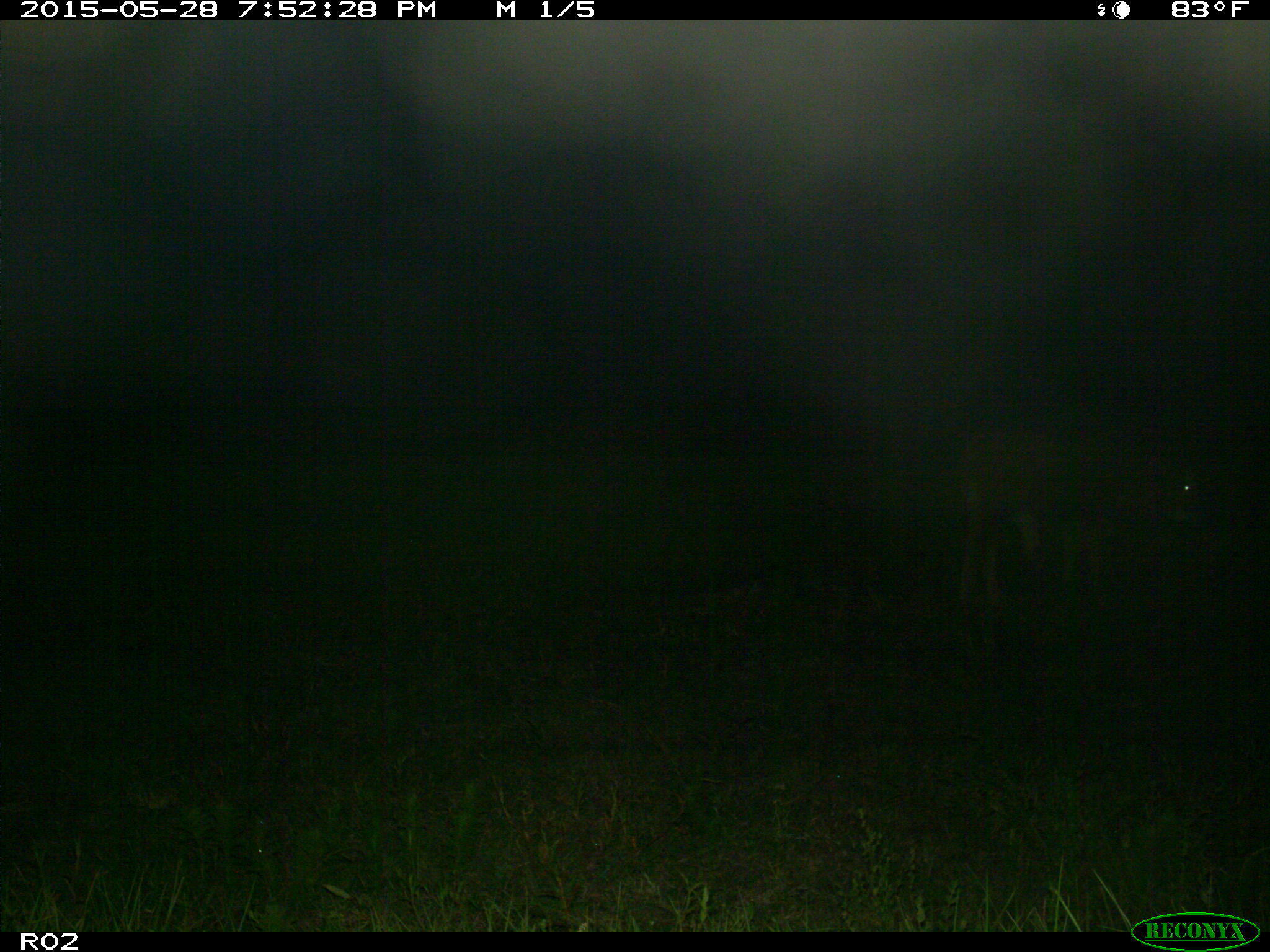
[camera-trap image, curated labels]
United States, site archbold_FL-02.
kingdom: Animalia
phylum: Chordata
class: Mammalia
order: Artiodactyla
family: Bovidae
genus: Bos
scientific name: Bos taurus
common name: domestic cow